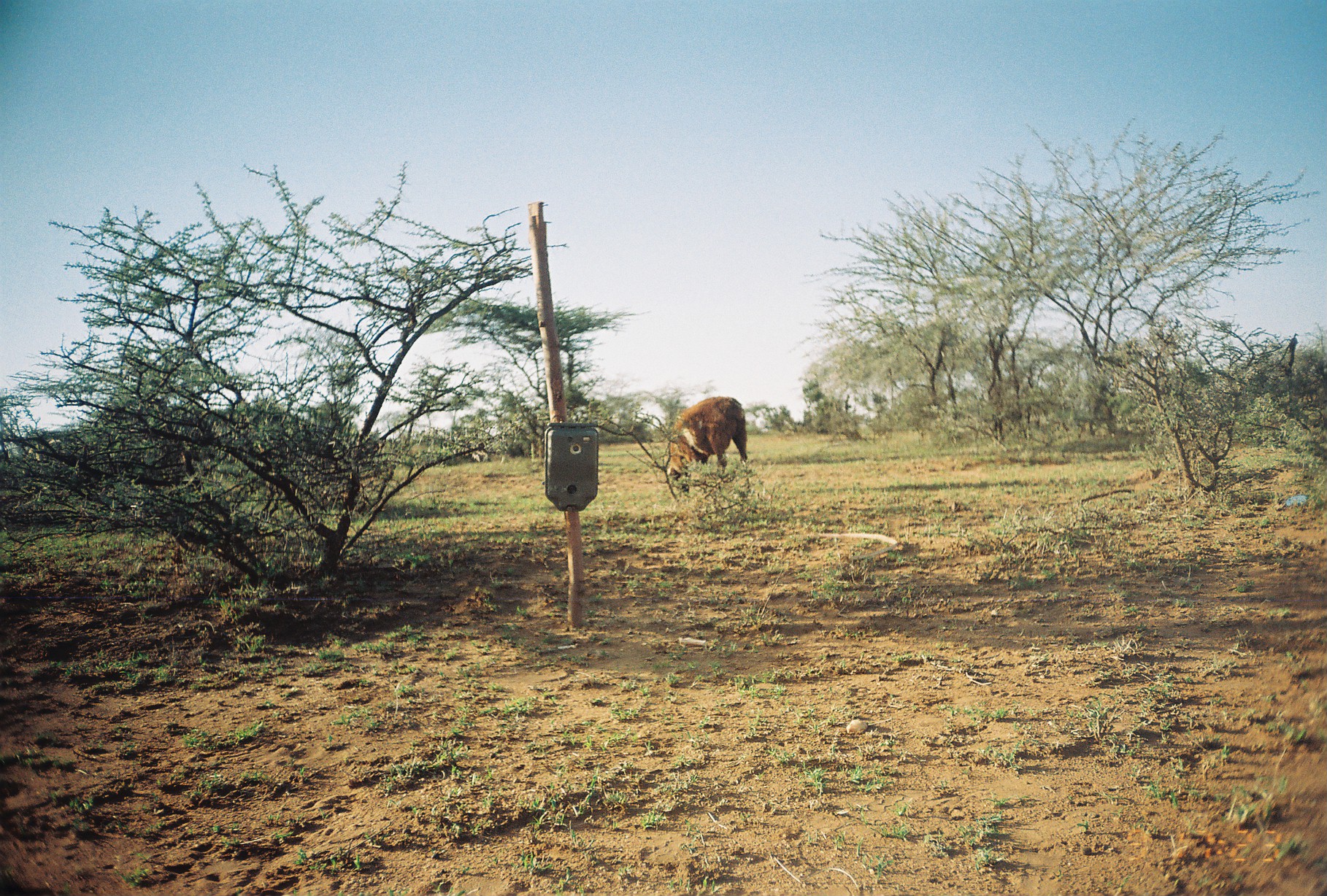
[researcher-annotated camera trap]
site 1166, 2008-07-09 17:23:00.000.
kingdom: Animalia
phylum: Chordata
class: Mammalia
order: Artiodactyla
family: Bovidae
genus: Ovis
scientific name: Ovis aries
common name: domestic sheep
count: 1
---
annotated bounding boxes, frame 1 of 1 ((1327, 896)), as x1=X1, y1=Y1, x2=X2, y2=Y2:
ovis aries: x1=664, y1=397, x2=752, y2=496